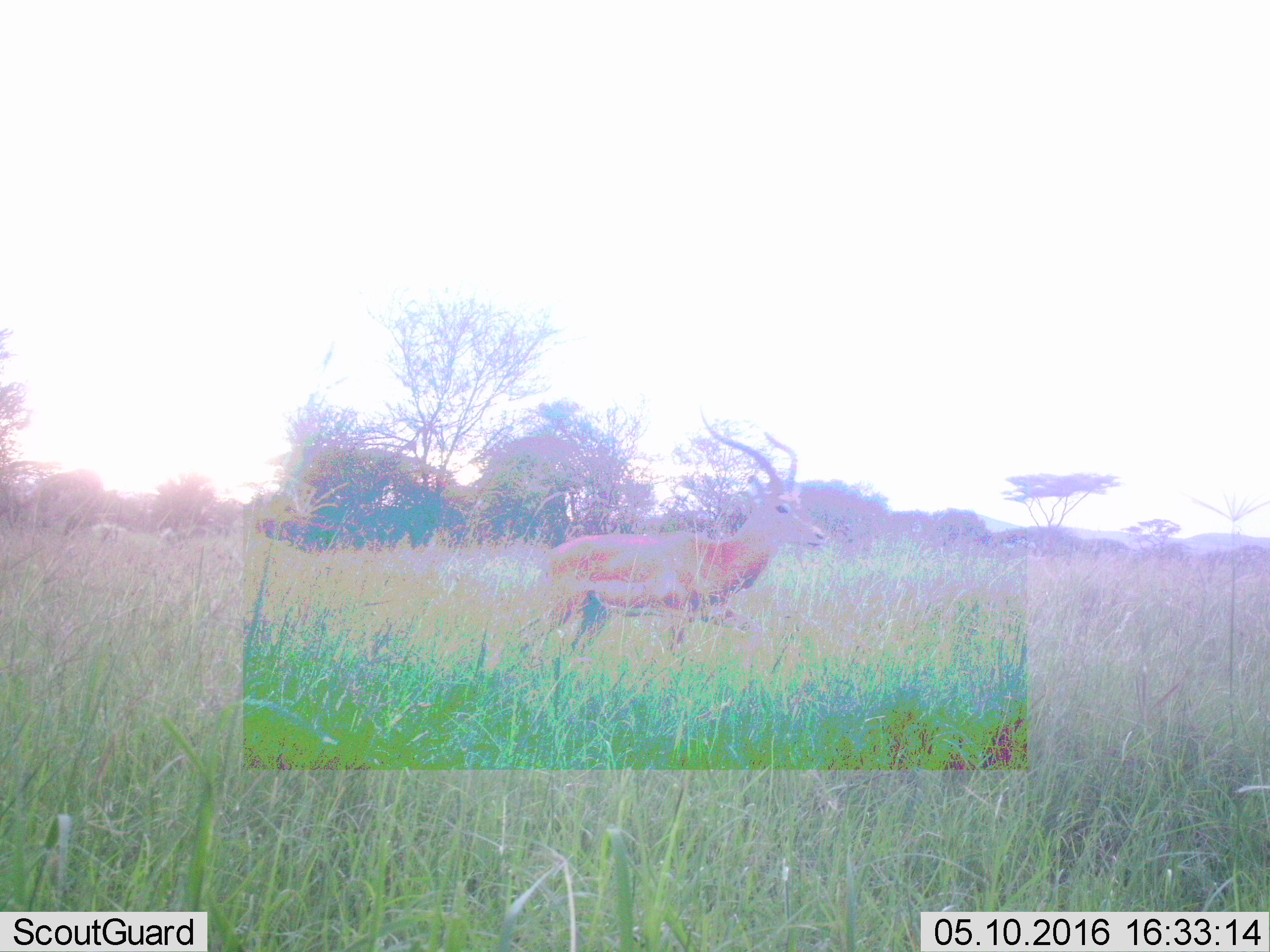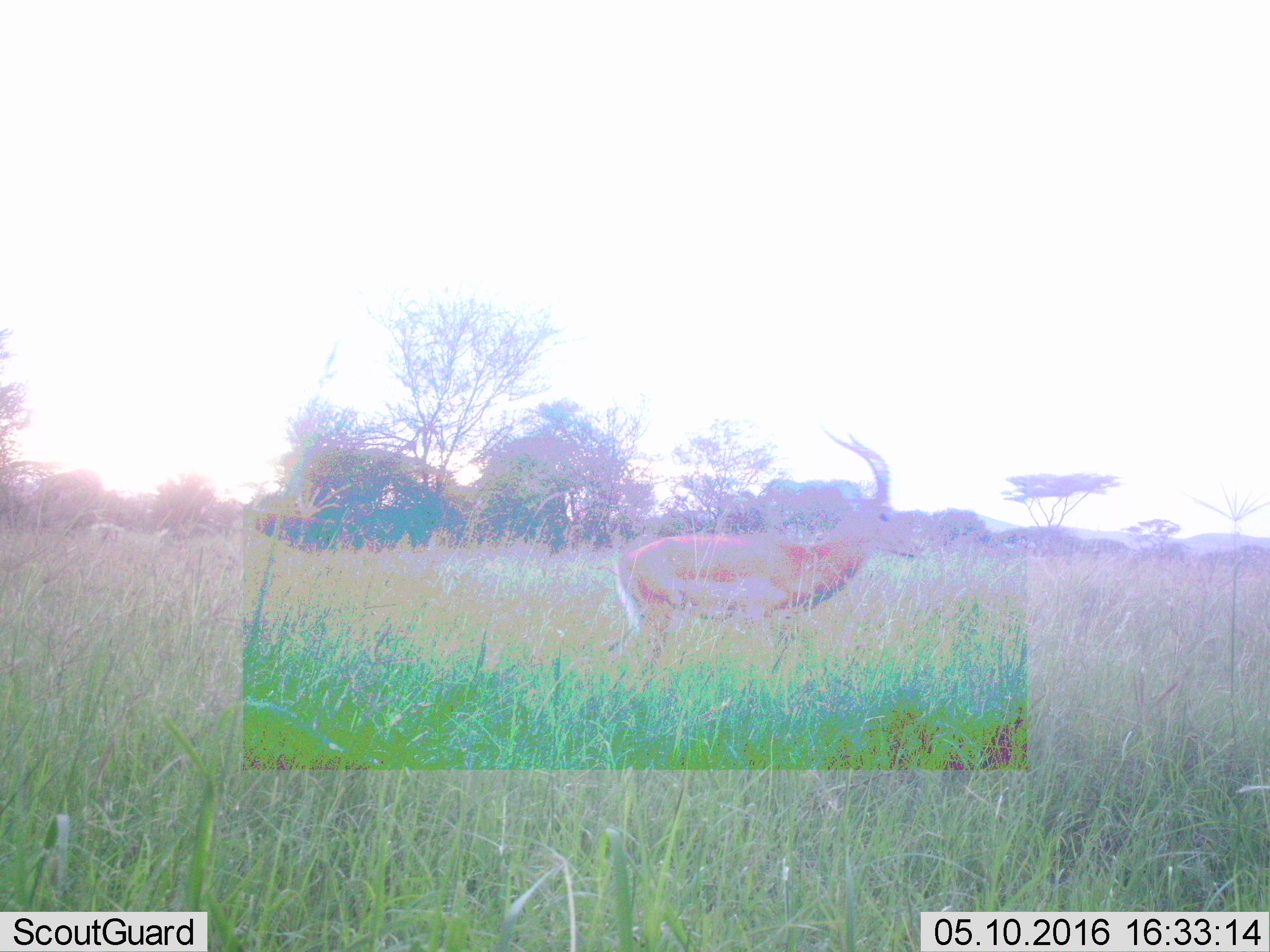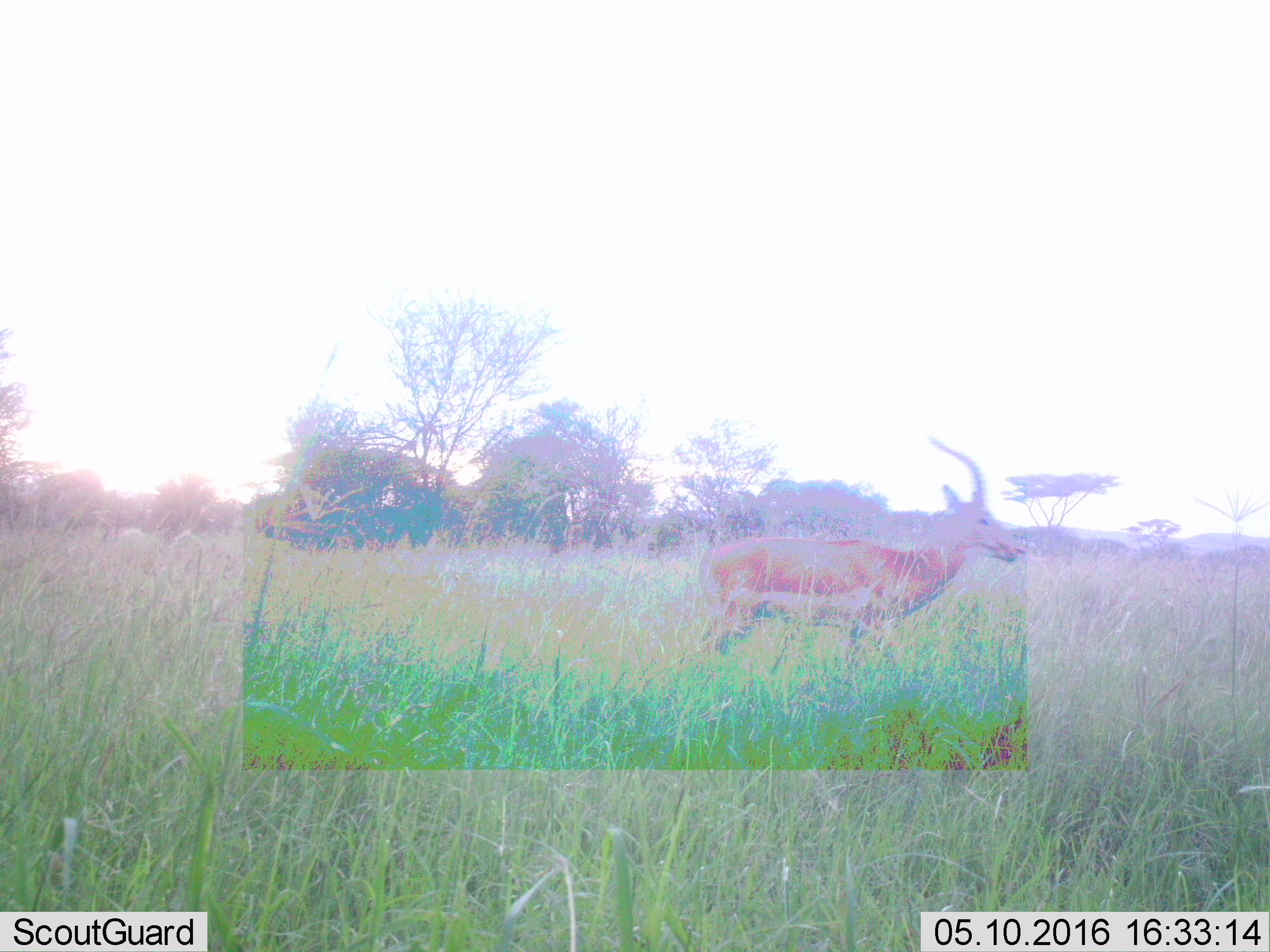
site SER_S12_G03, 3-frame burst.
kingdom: Animalia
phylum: Chordata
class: Mammalia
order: Artiodactyla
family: Bovidae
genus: Aepyceros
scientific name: Aepyceros melampus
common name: impala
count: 1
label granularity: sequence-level